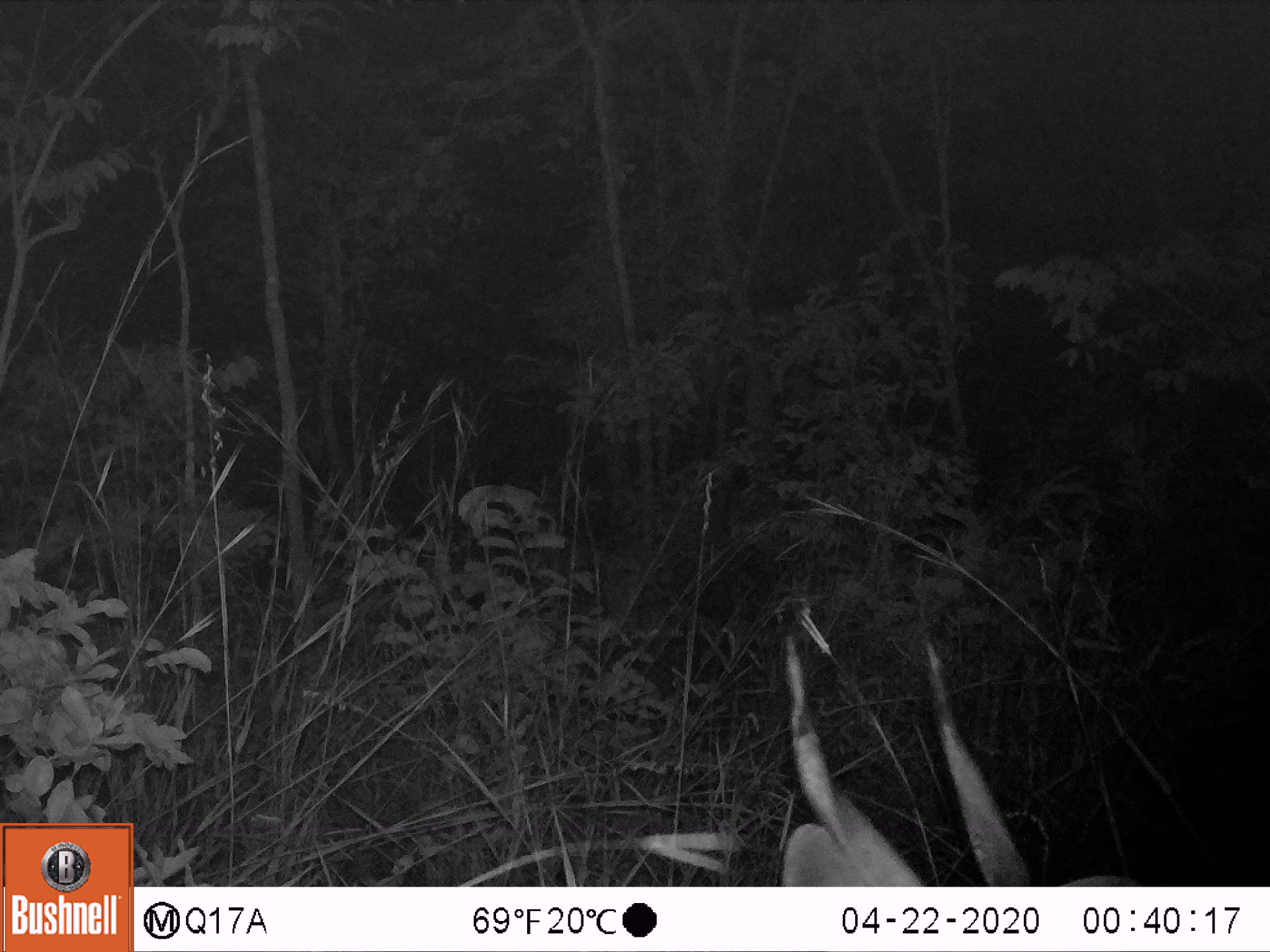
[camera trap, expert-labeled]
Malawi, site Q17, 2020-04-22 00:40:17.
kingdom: Animalia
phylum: Chordata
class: Mammalia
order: Artiodactyla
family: Bovidae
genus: Tragelaphus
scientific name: Tragelaphus sylvaticus sylvaticus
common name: cape bushbuck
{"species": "cape bushbuck (Tragelaphus sylvaticus sylvaticus)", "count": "1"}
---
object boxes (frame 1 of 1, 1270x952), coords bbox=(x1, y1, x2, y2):
cape bushbuck: bbox=(767, 596, 1036, 881)